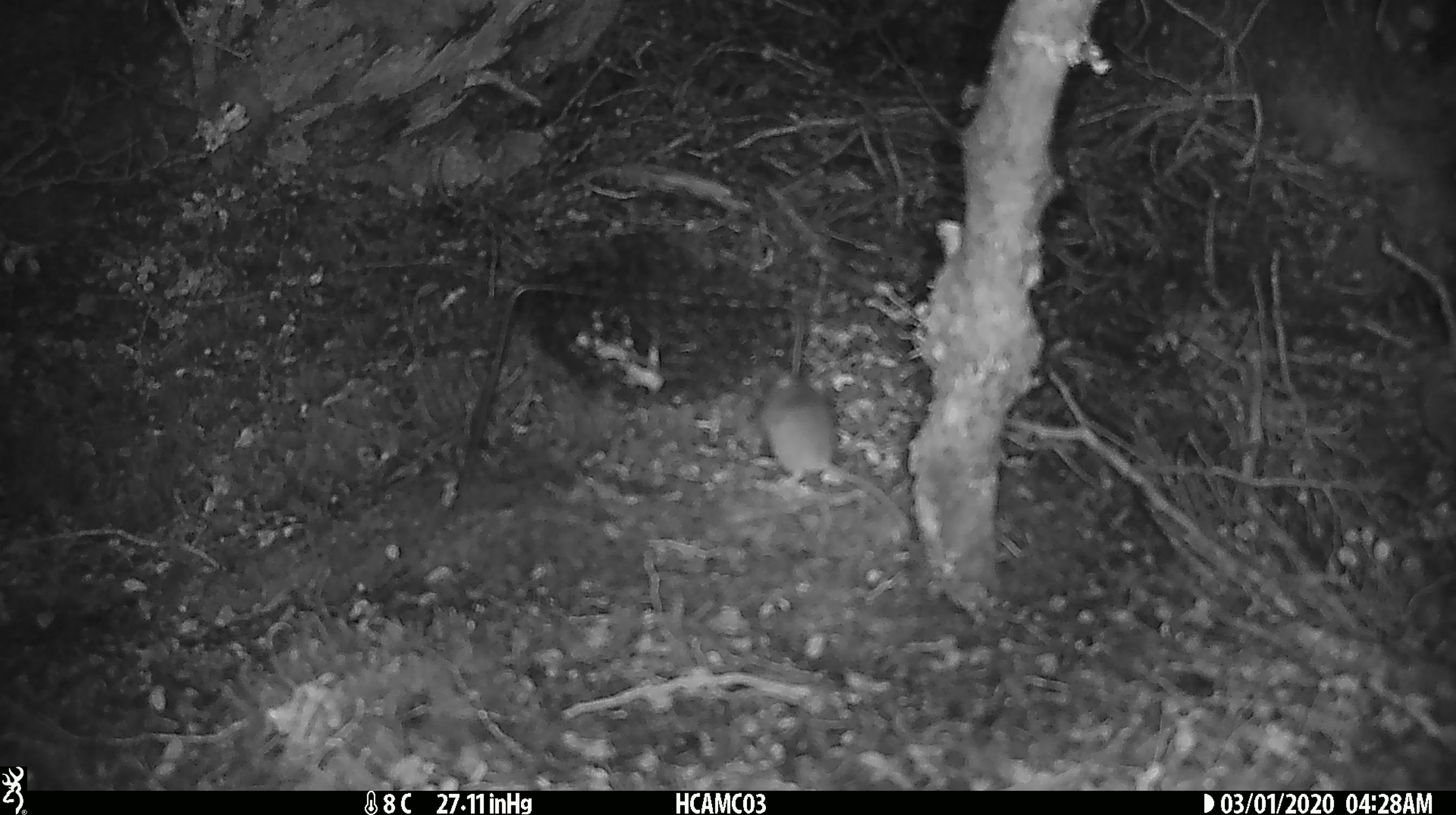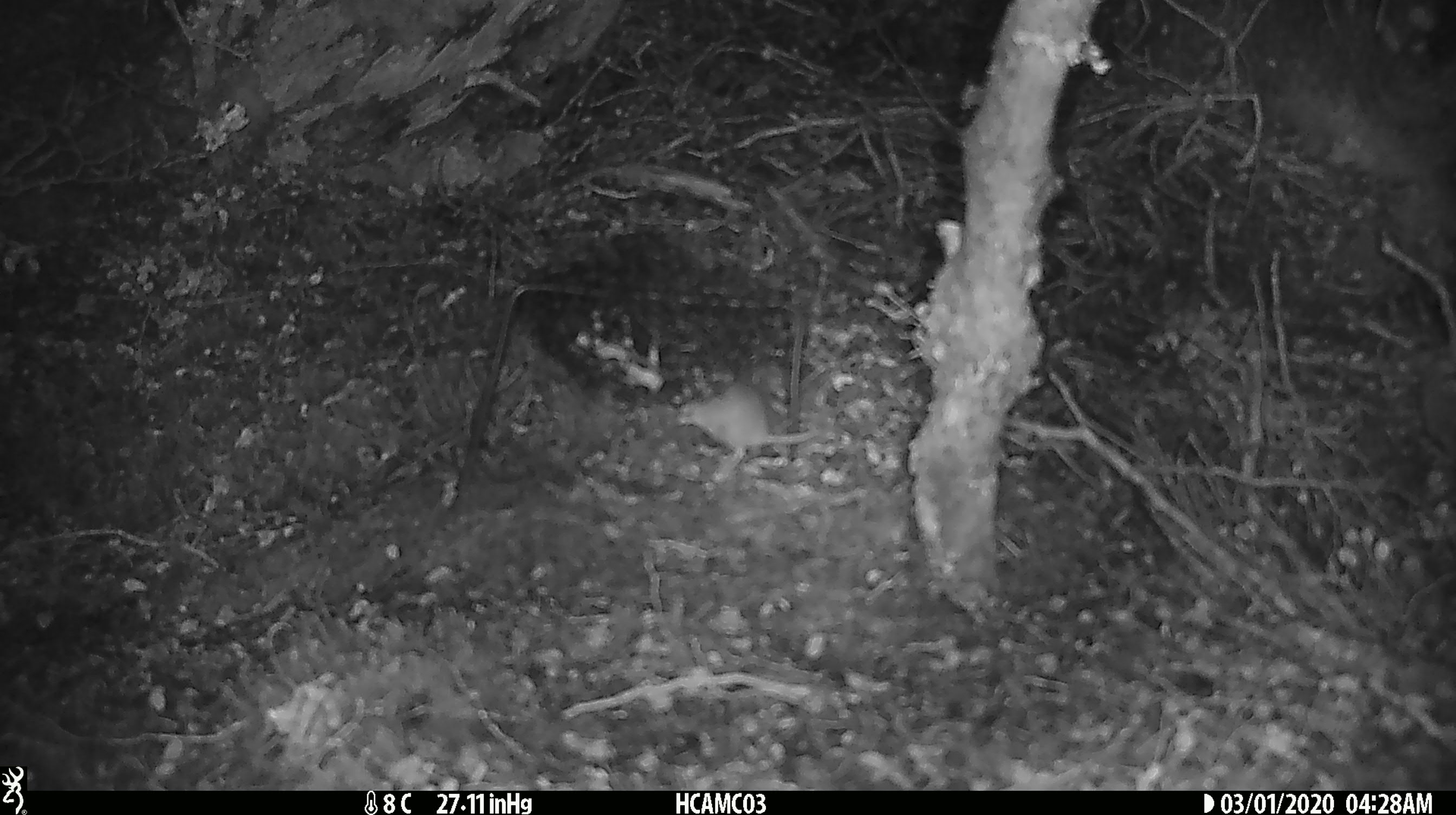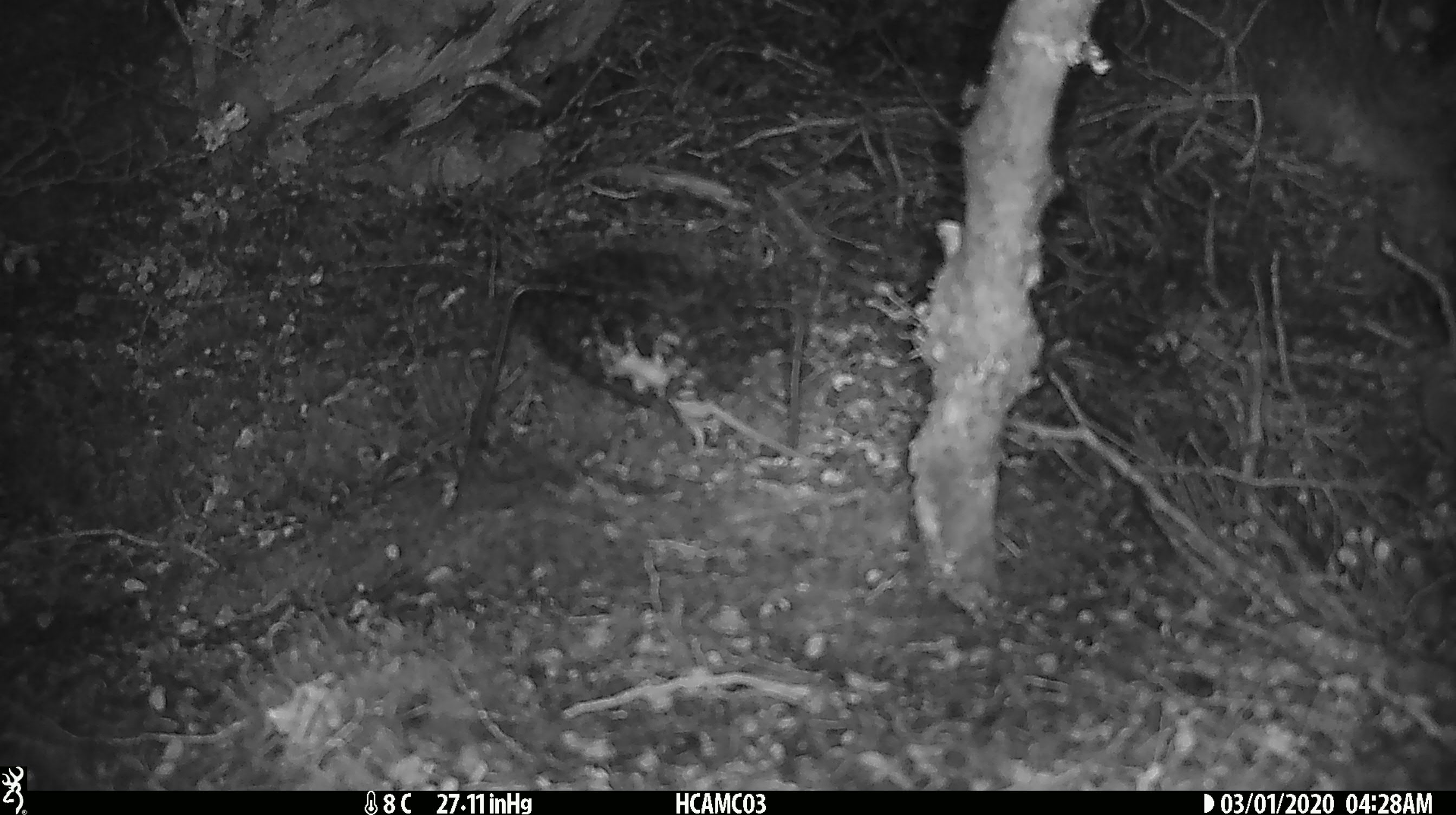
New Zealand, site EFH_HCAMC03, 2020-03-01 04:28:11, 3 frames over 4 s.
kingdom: Animalia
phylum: Chordata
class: Mammalia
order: Rodentia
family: Muridae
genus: Mus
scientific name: Mus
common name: mouse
Mouse (Mus).